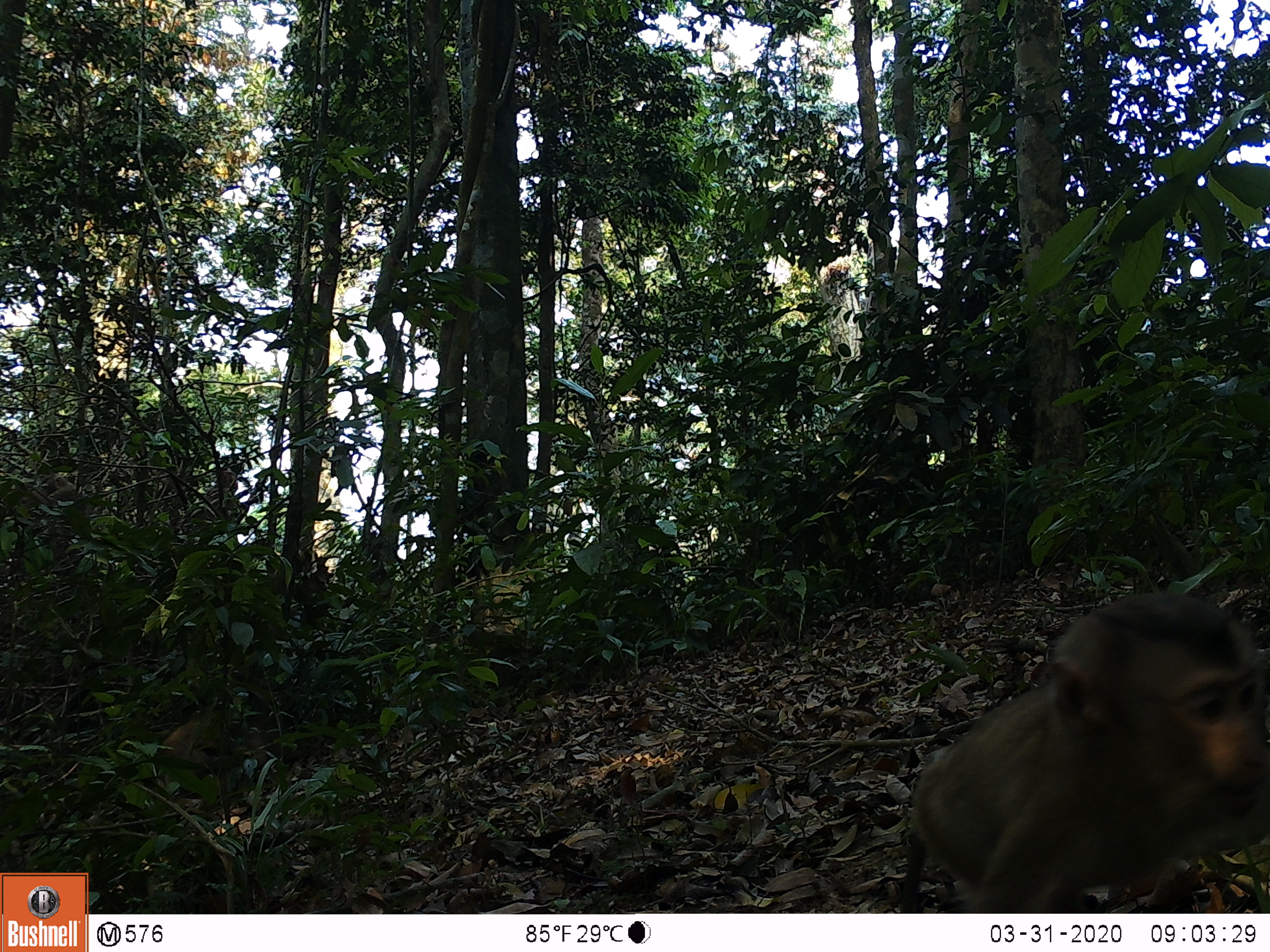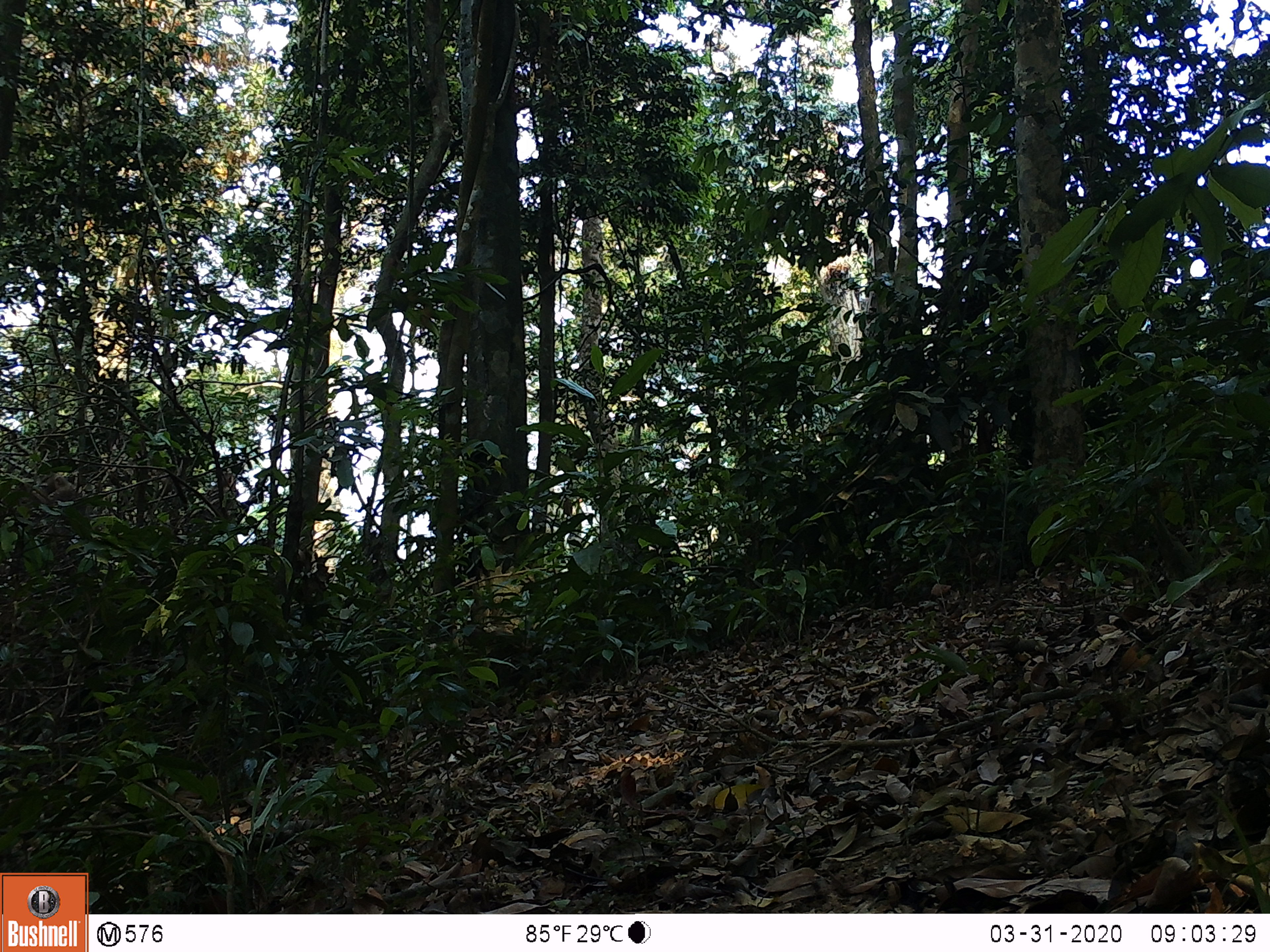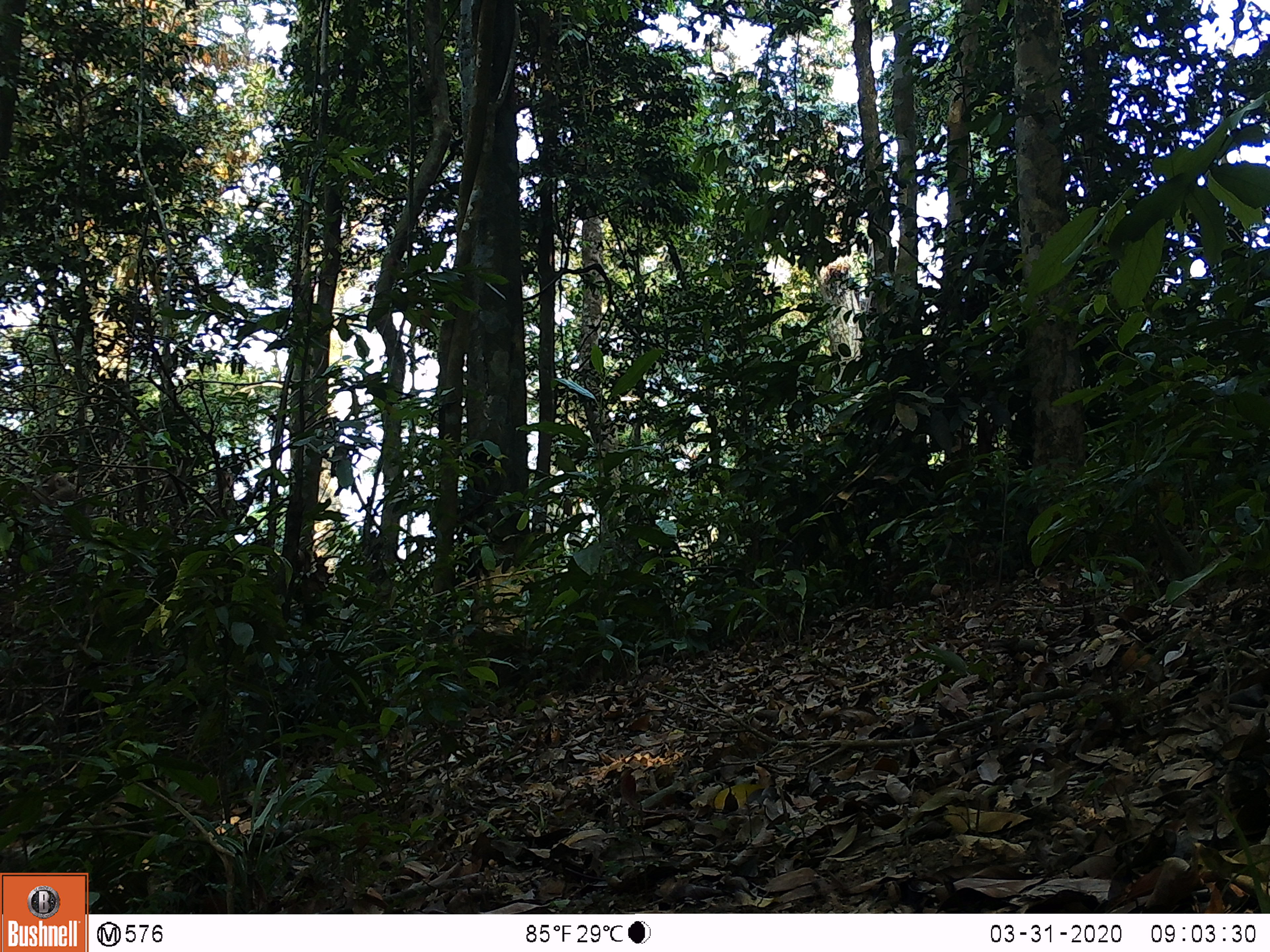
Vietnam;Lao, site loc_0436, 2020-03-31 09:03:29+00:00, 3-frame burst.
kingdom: Animalia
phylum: Chordata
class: Mammalia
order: Primates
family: Cercopithecidae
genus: Macaca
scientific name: Macaca nemestrina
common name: pig-tailed macaque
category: pig tailed macaque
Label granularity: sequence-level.